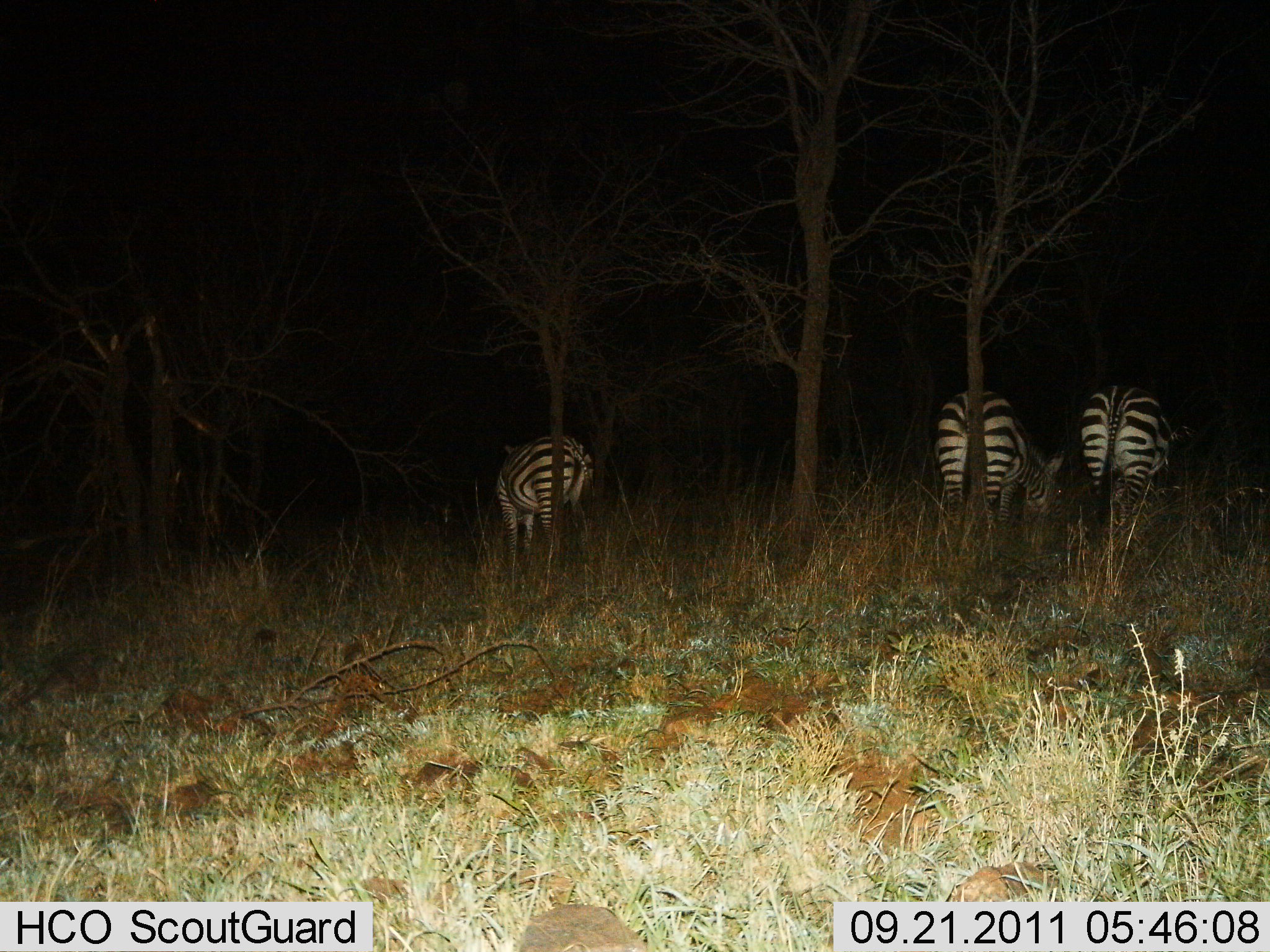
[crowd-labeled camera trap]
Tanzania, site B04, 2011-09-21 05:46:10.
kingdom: Animalia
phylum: Chordata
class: Mammalia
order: Perissodactyla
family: Equidae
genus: Equus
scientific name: Equus quagga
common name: plains zebra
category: zebra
Zebra (plains zebra) (Equus quagga), count 3. Behavior (volunteer vote fractions): standing 86%, resting 7%, moving 7%, interacting 0%. Young present (vote fraction): 0%. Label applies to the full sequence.